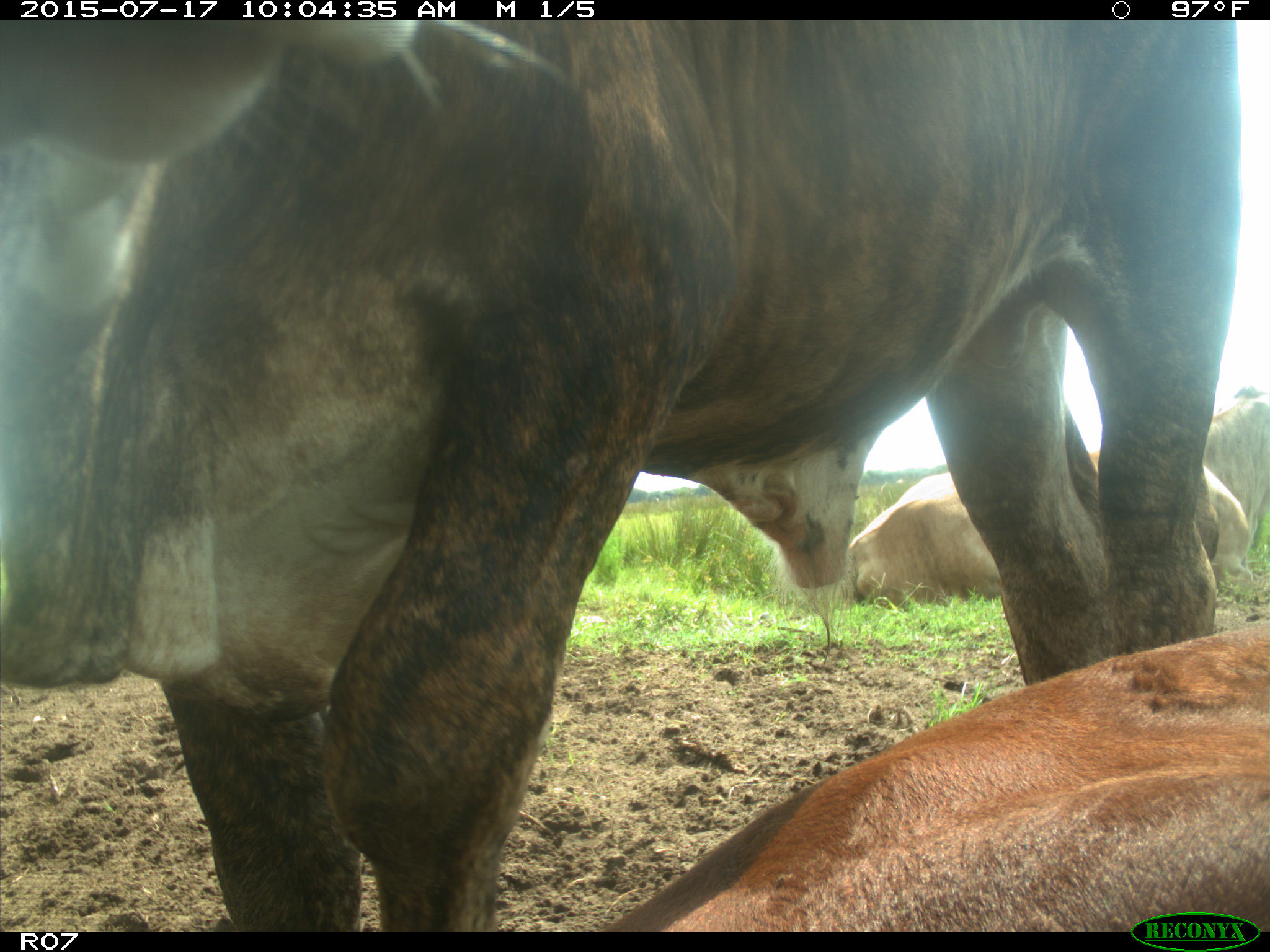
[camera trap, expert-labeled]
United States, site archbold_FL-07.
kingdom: Animalia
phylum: Chordata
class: Mammalia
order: Artiodactyla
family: Bovidae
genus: Bos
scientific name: Bos taurus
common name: domestic cow